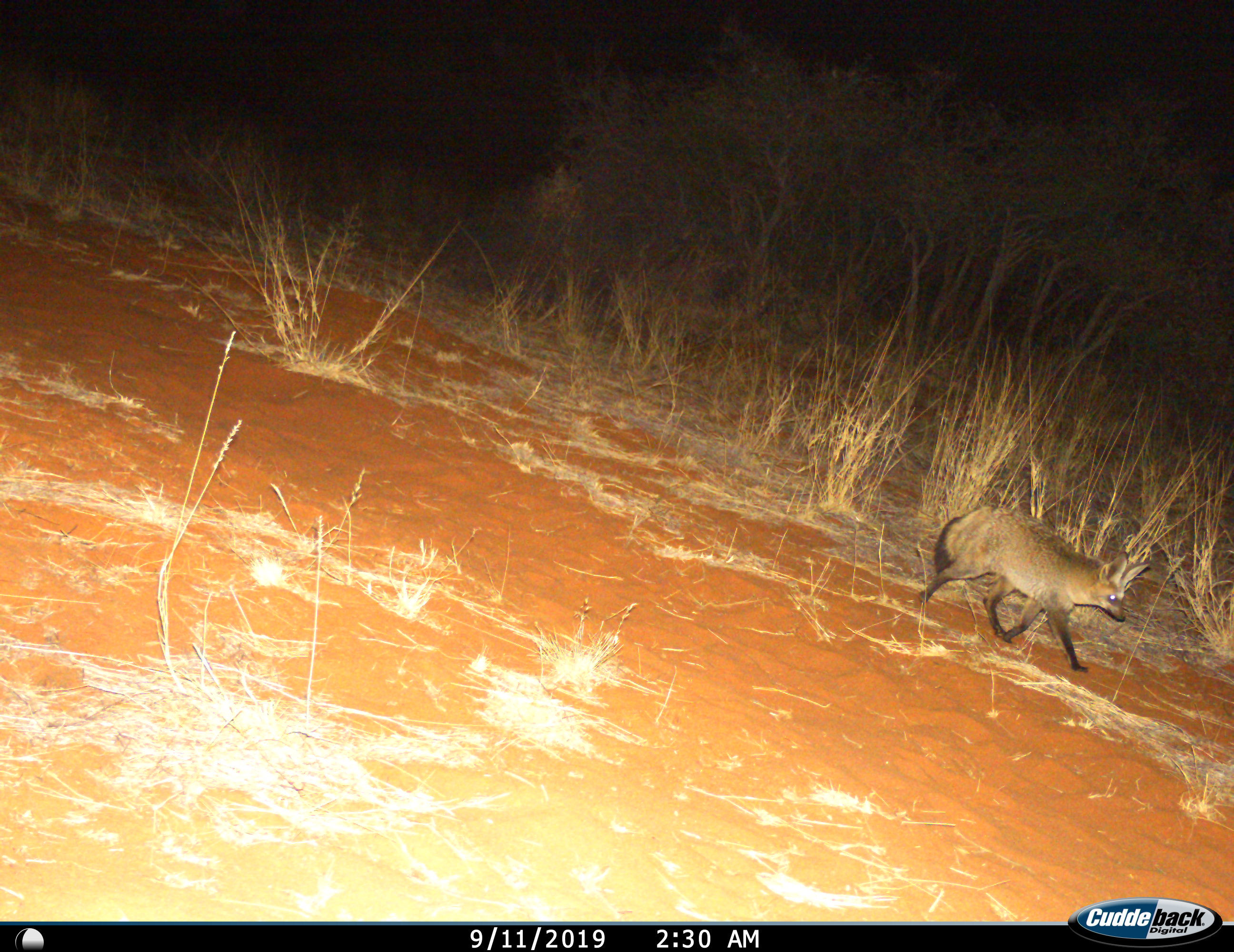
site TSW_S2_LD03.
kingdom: Animalia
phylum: Chordata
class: Mammalia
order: Carnivora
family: Canidae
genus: Otocyon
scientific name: Otocyon megalotis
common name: bat-eared fox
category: foxbateared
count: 1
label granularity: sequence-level